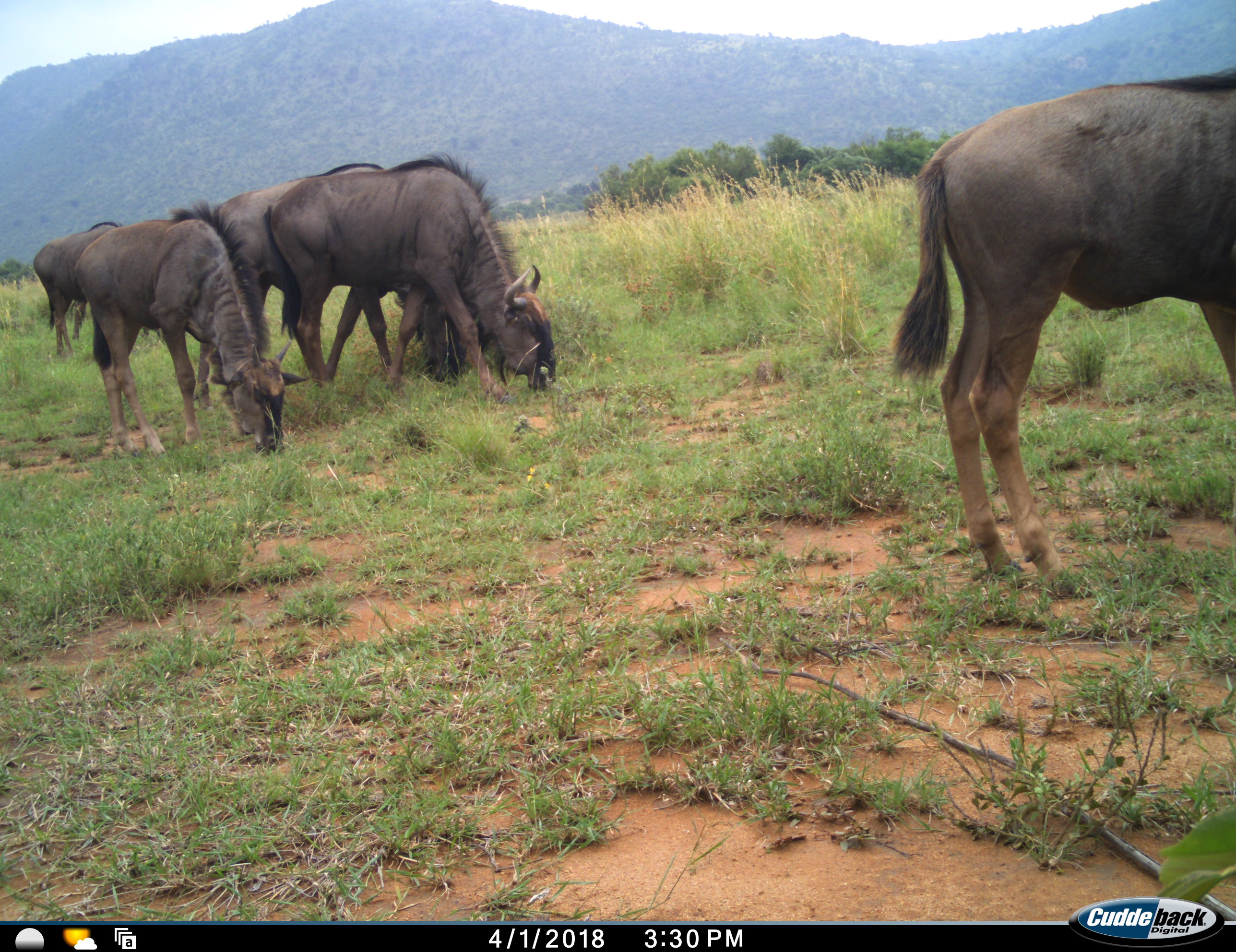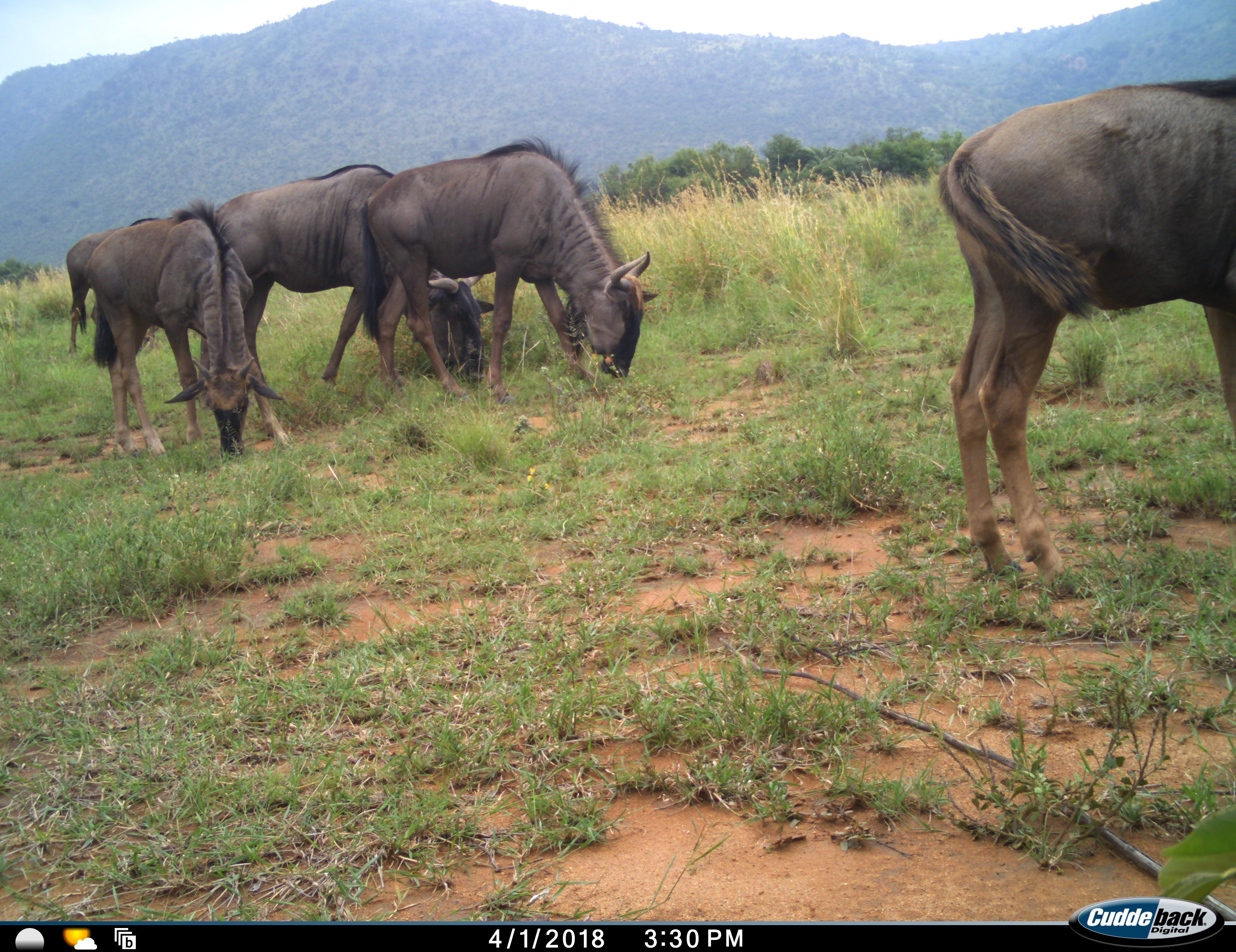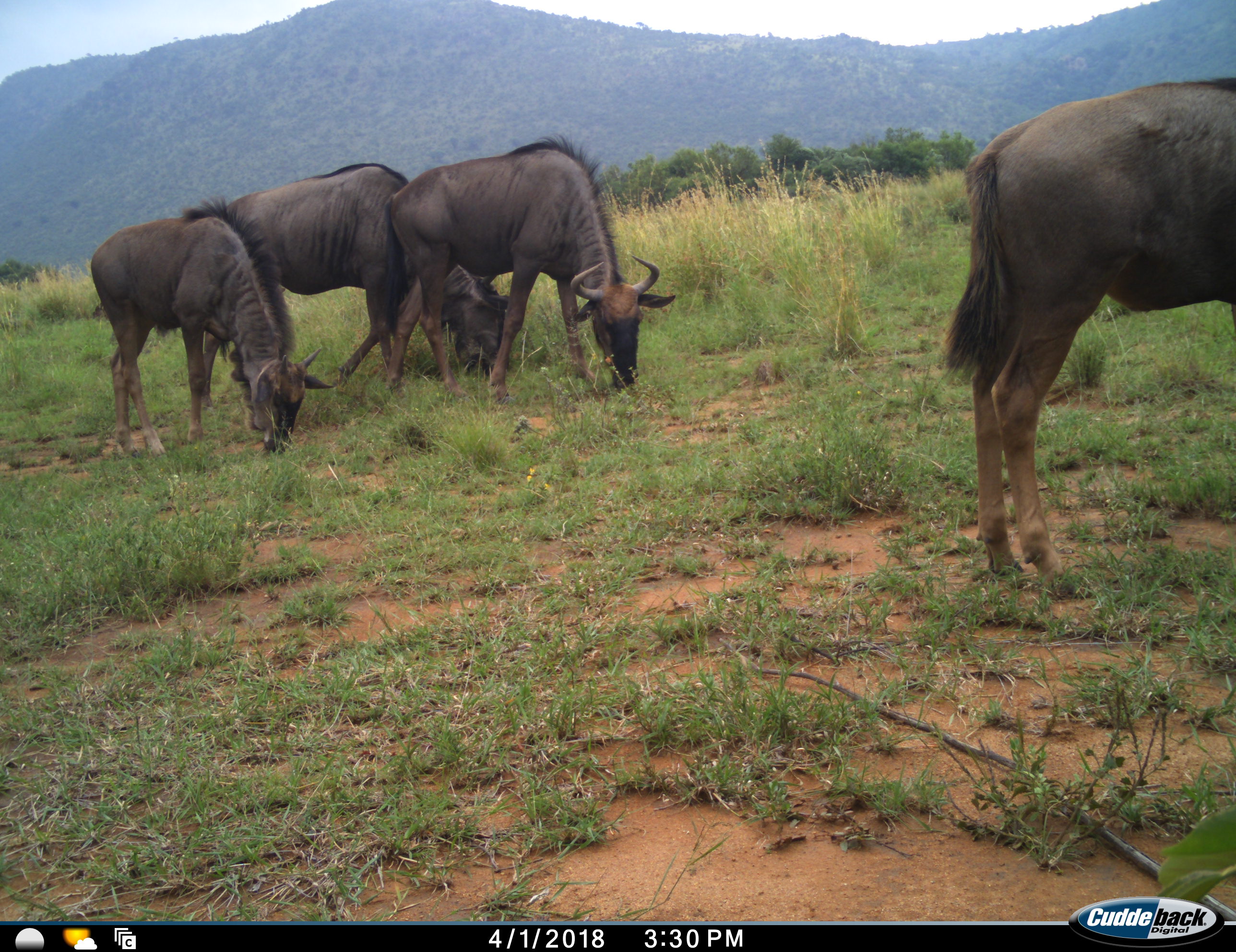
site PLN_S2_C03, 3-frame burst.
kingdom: Animalia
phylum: Chordata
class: Mammalia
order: Artiodactyla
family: Bovidae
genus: Connochaetes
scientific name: Connochaetes taurinus taurinus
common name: blue wildebeest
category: wildebeestblue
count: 5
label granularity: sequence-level